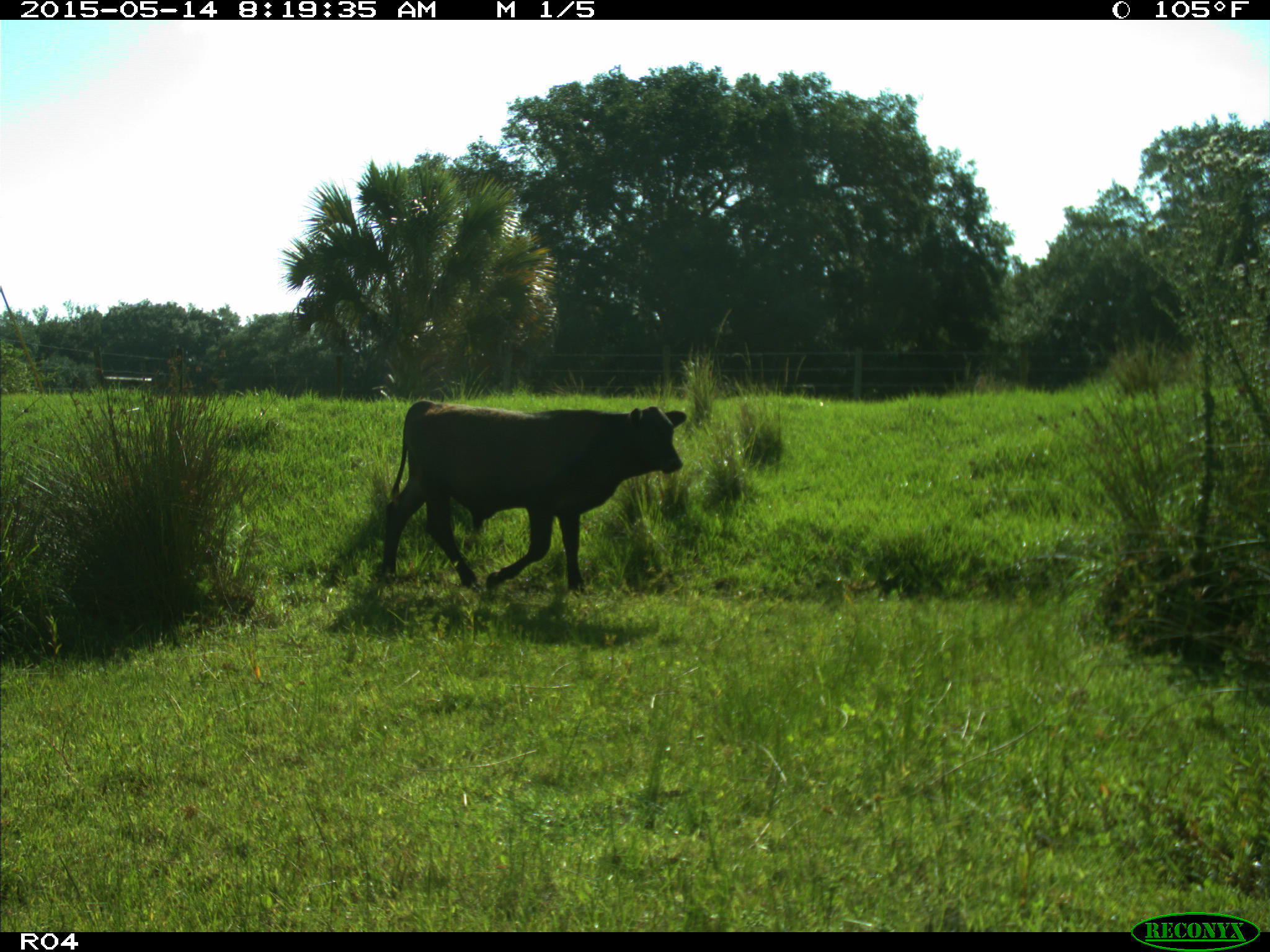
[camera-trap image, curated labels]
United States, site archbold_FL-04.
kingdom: Animalia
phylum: Chordata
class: Mammalia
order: Artiodactyla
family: Bovidae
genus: Bos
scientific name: Bos taurus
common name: domestic cow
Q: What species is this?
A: Bos taurus (domestic cow).